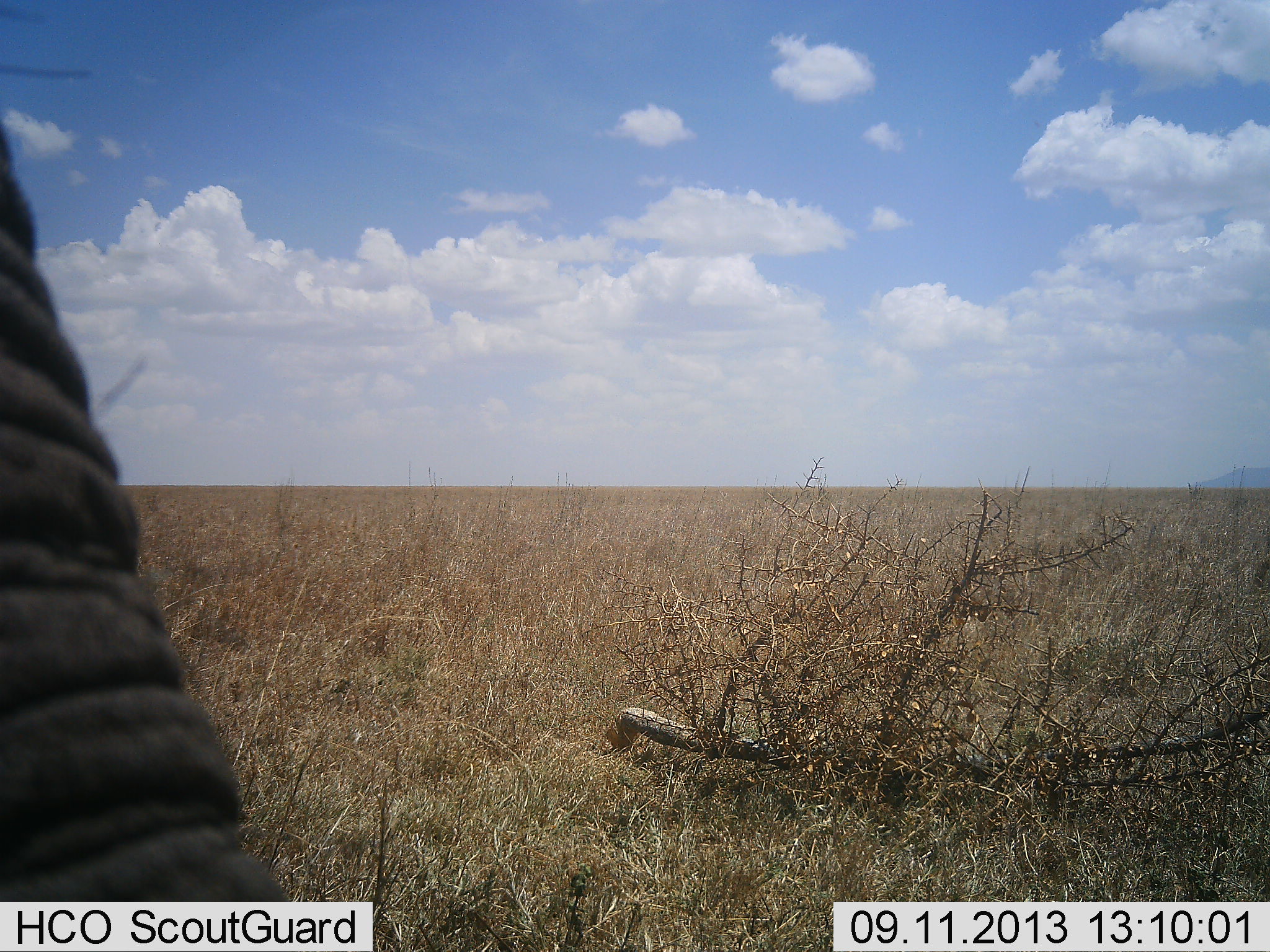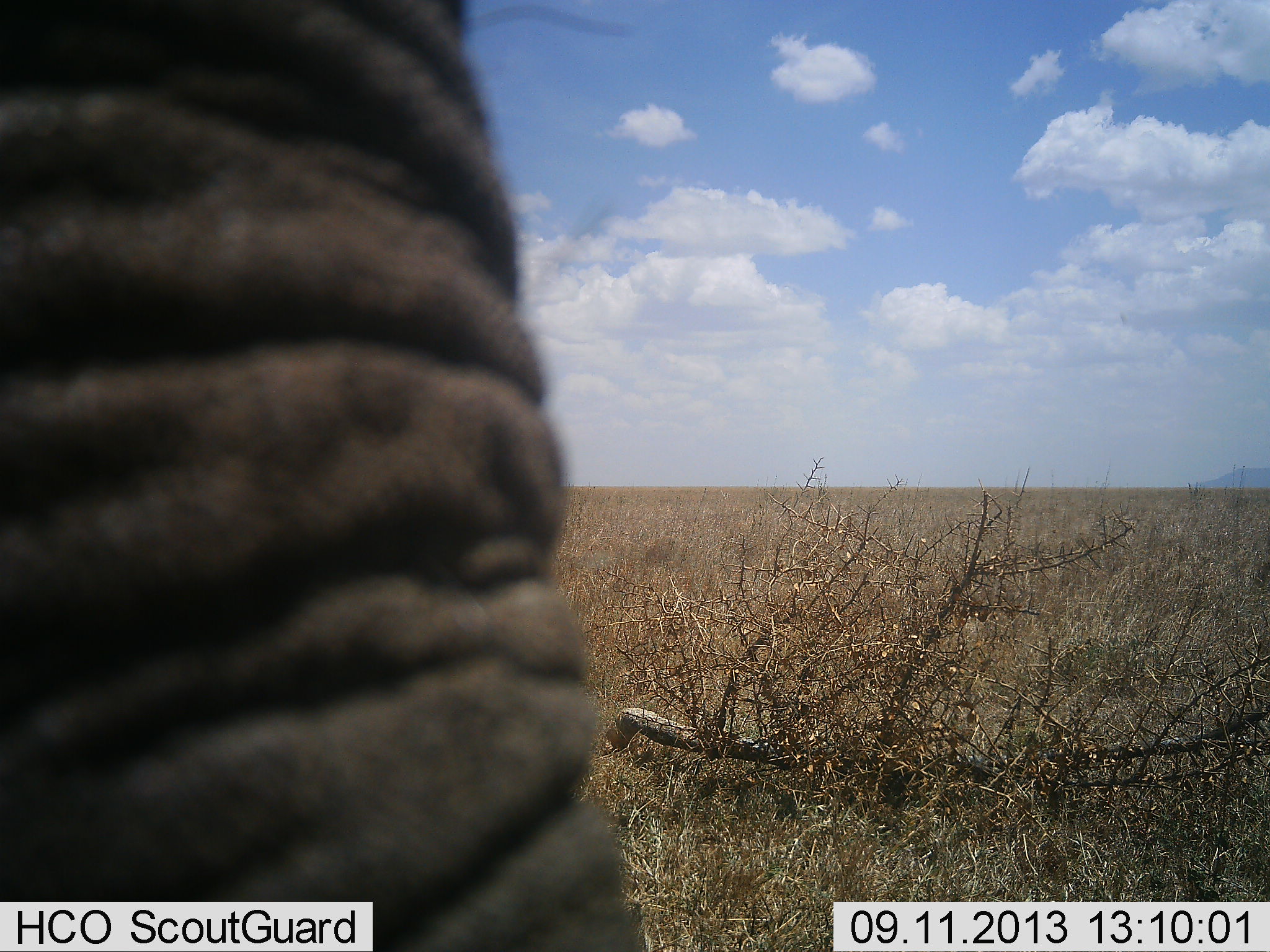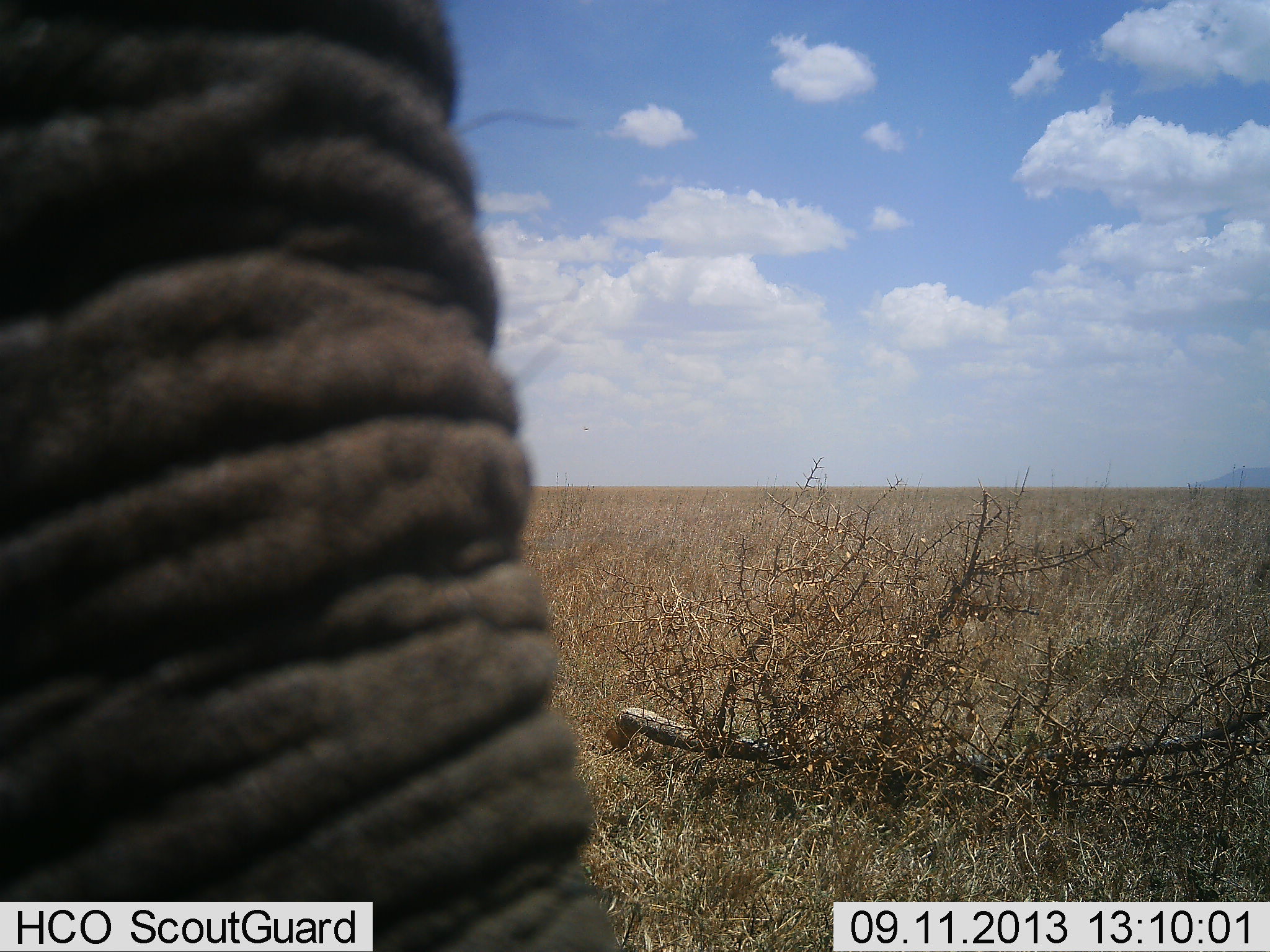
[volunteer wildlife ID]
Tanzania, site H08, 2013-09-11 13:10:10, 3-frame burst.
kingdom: Animalia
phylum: Chordata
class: Mammalia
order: Proboscidea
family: Elephantidae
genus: Loxodonta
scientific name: Loxodonta africana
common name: african bush elephant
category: elephant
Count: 1.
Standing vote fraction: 65%.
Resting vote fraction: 0%.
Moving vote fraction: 35%.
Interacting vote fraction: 5%.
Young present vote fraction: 0%.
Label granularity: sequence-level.